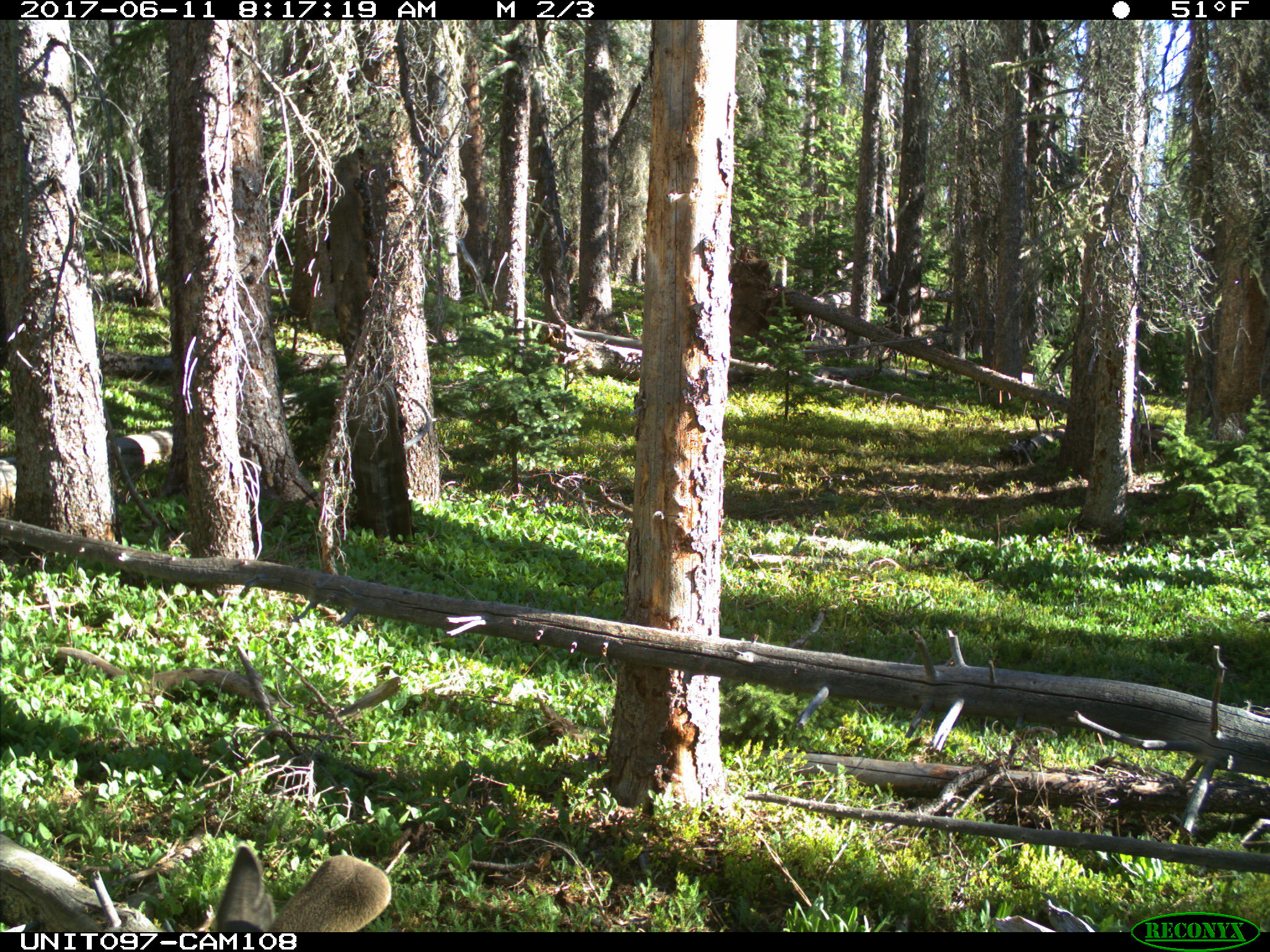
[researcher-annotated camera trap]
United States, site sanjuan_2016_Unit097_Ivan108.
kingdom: Animalia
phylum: Chordata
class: Mammalia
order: Artiodactyla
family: Cervidae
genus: Odocoileus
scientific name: Odocoileus hemionus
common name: mule deer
Odocoileus hemionus (mule deer).